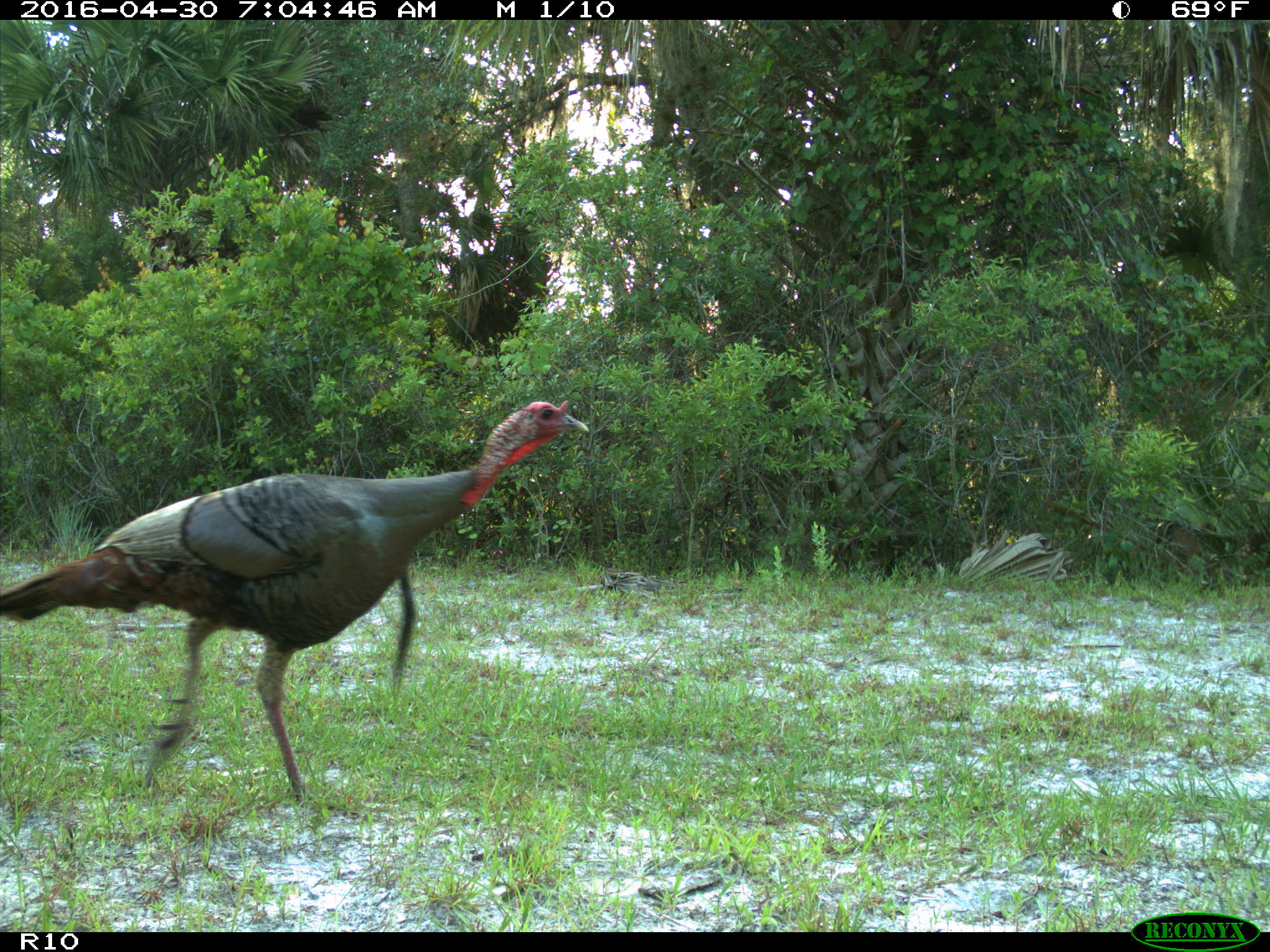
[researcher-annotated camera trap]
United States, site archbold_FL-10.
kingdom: Animalia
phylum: Chordata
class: Aves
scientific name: Aves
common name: birds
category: unidentified bird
Unidentified bird (birds) (Aves).